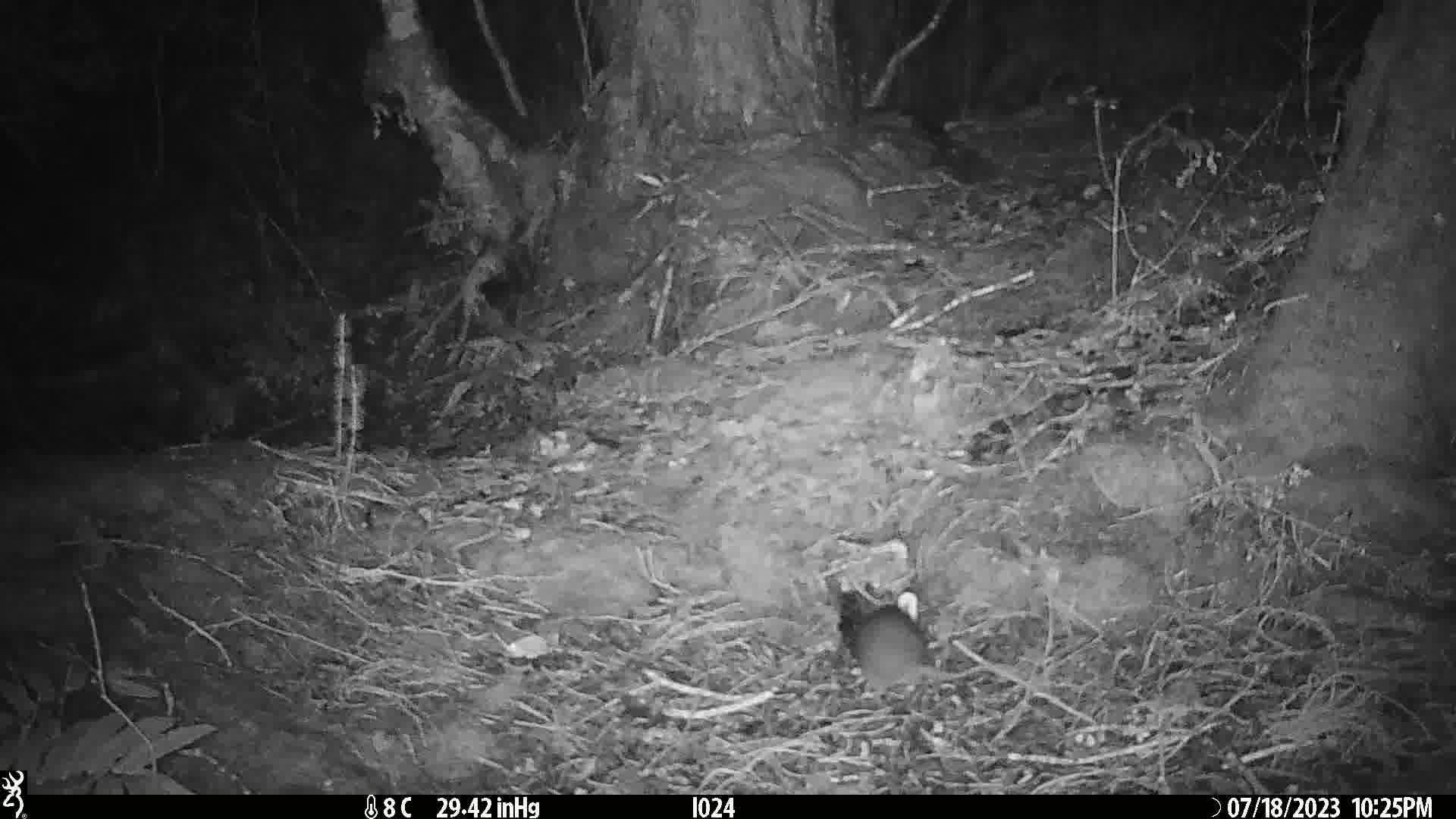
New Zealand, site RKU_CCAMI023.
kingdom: Animalia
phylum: Chordata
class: Mammalia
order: Rodentia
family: Muridae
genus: Rattus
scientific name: Rattus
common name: rat